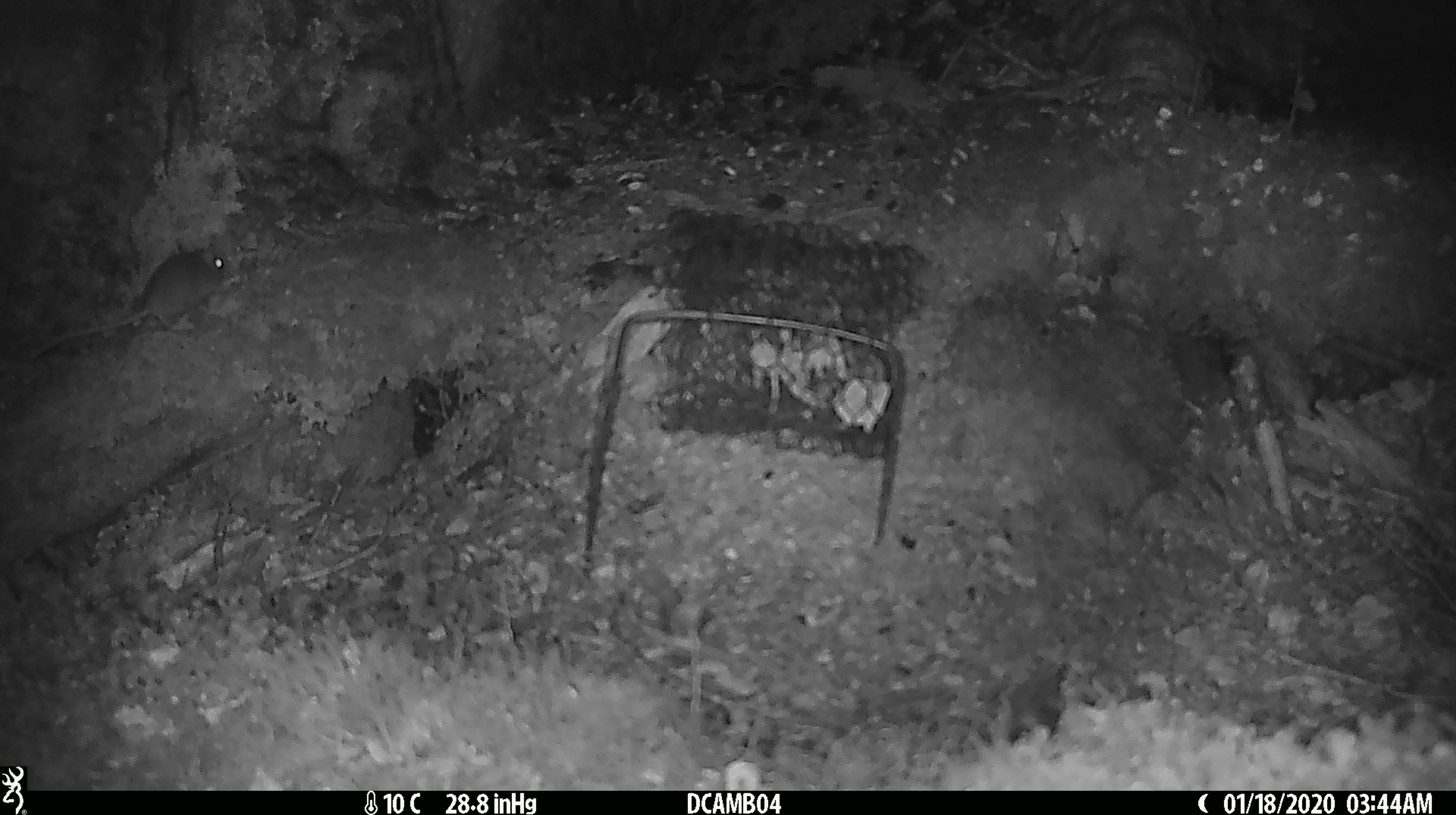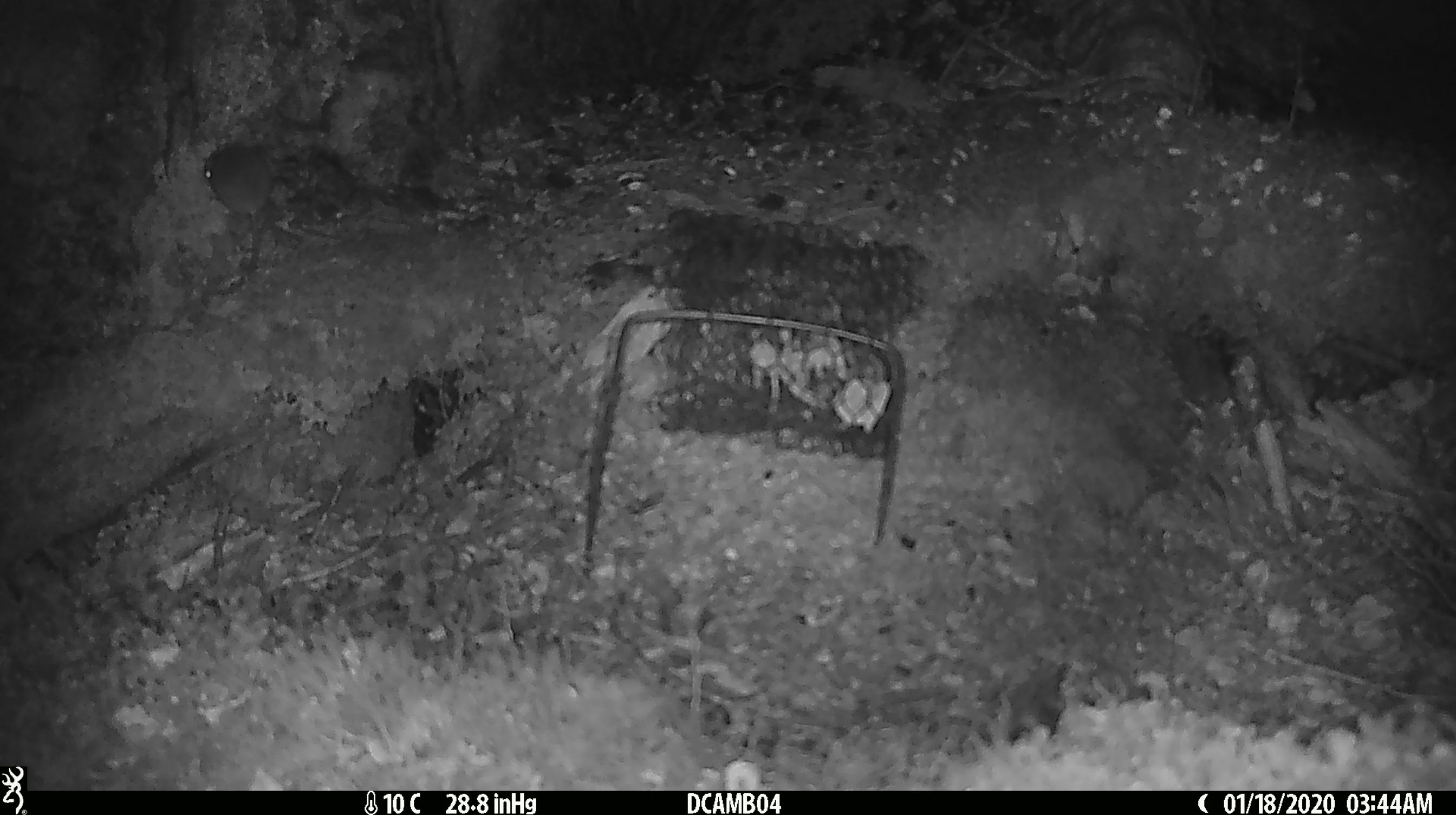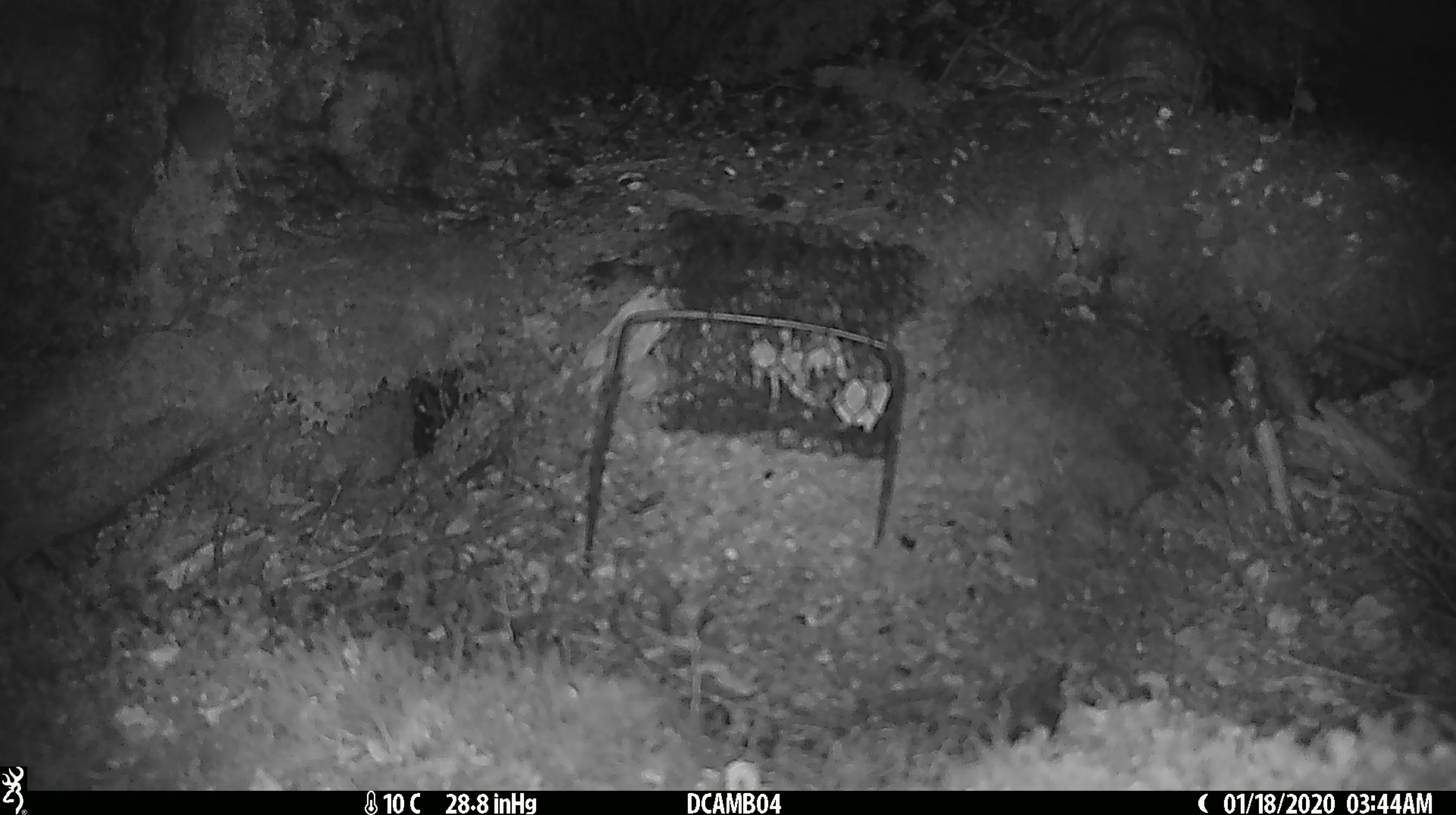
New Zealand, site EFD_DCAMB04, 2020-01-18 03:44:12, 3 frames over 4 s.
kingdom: Animalia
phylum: Chordata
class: Mammalia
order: Rodentia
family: Muridae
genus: Mus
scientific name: Mus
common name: mouse